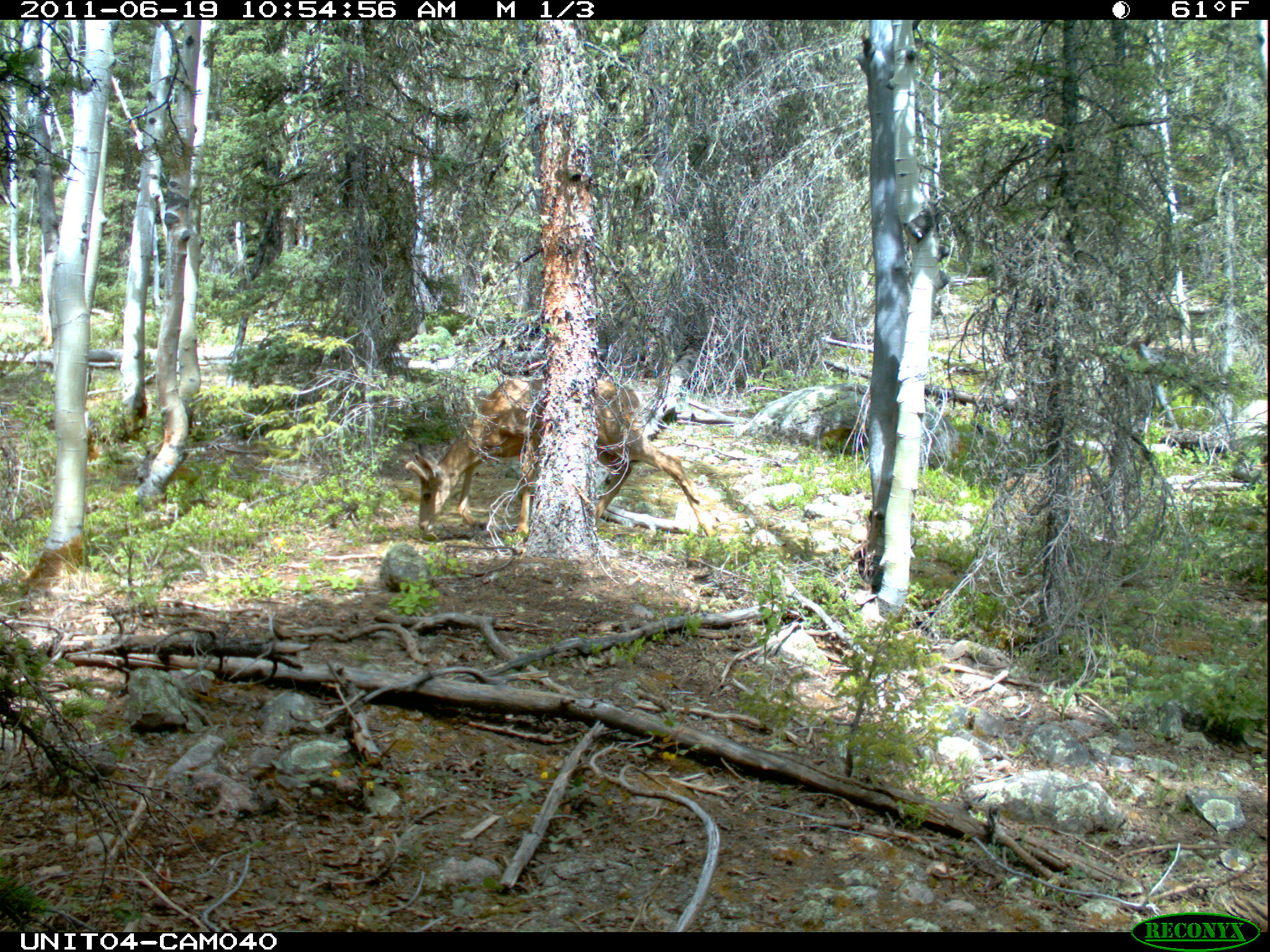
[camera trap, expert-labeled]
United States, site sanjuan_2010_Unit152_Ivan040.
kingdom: Animalia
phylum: Chordata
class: Mammalia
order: Artiodactyla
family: Cervidae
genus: Odocoileus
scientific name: Odocoileus hemionus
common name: mule deer